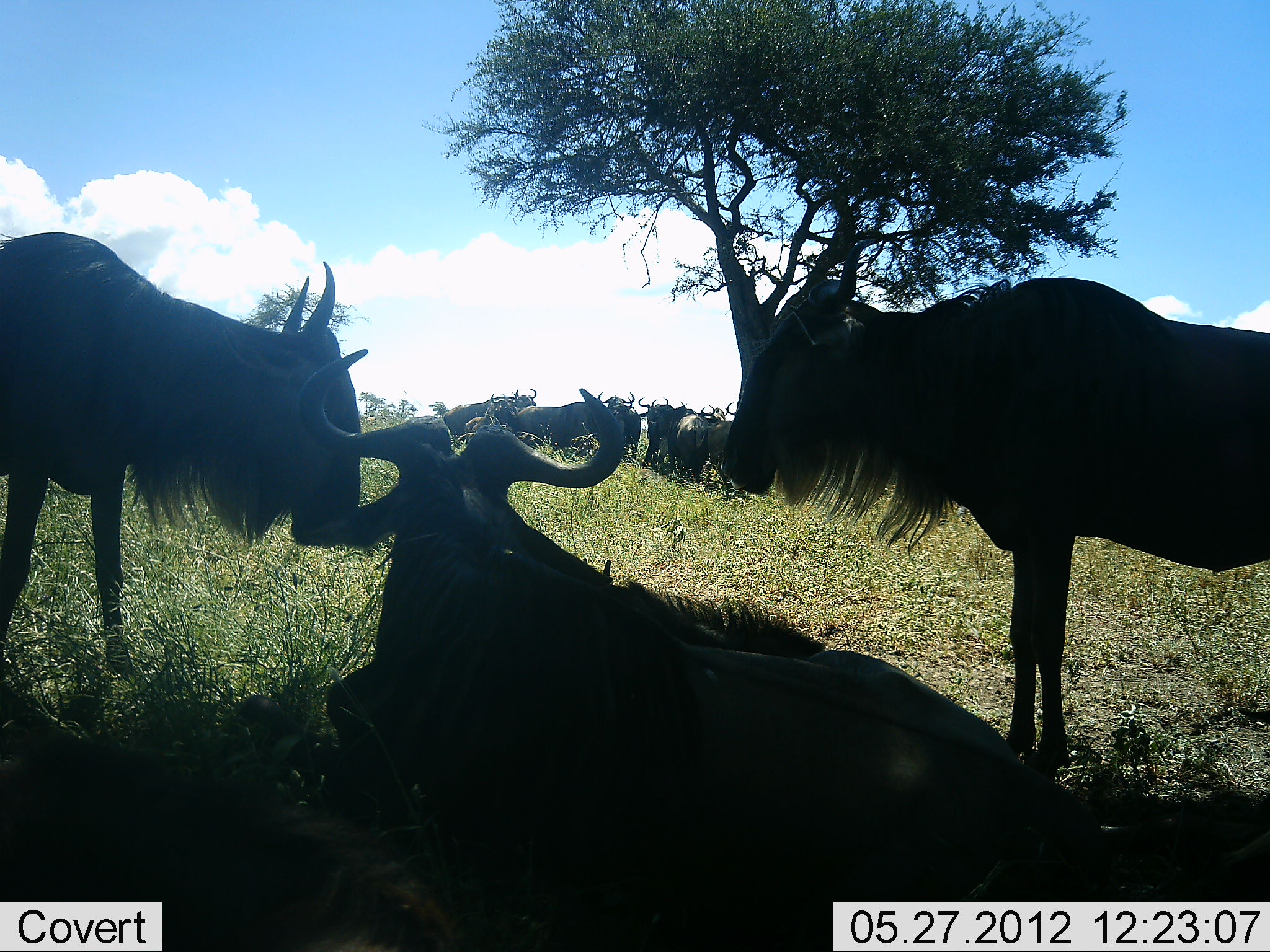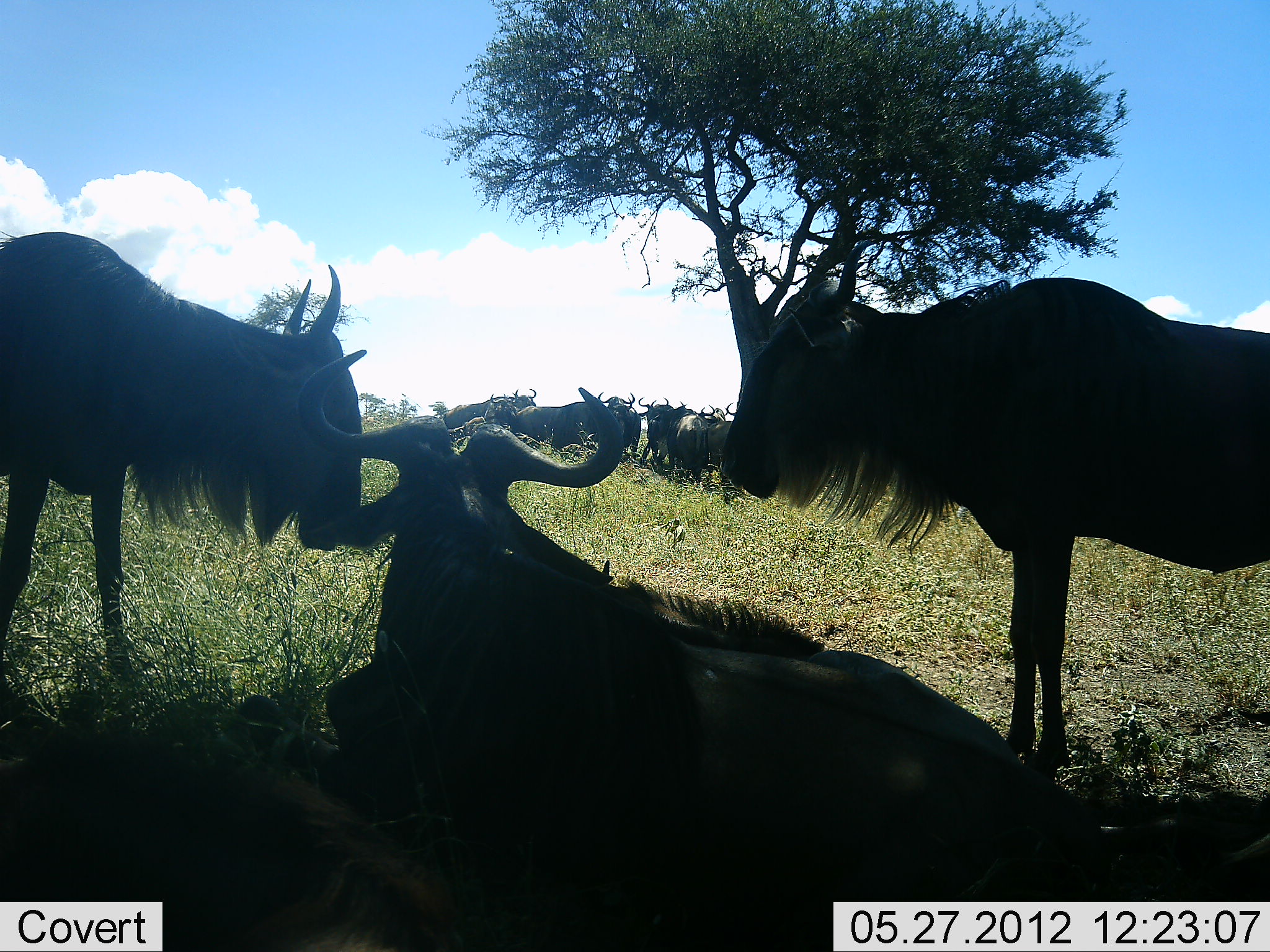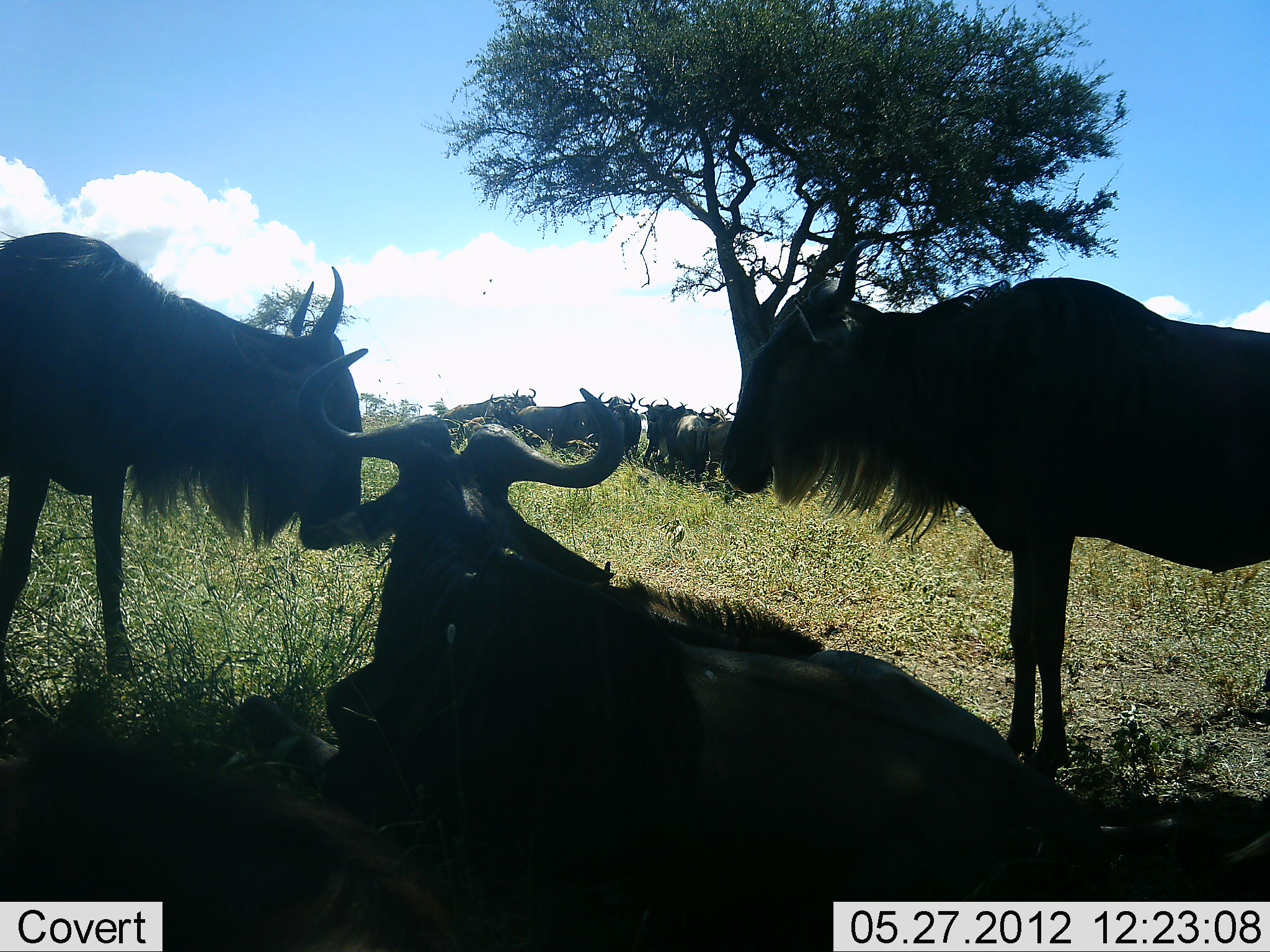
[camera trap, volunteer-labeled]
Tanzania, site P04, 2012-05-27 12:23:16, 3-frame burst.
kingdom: Animalia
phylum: Chordata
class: Mammalia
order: Artiodactyla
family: Bovidae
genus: Connochaetes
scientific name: Connochaetes taurinus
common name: blue wildebeest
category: wildebeest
Wildebeest (blue wildebeest) (Connochaetes taurinus), count 10. Behavior (volunteer vote fractions): standing 80%, resting 100%, moving 0%, interacting 0%. Young present (vote fraction): 0%. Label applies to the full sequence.